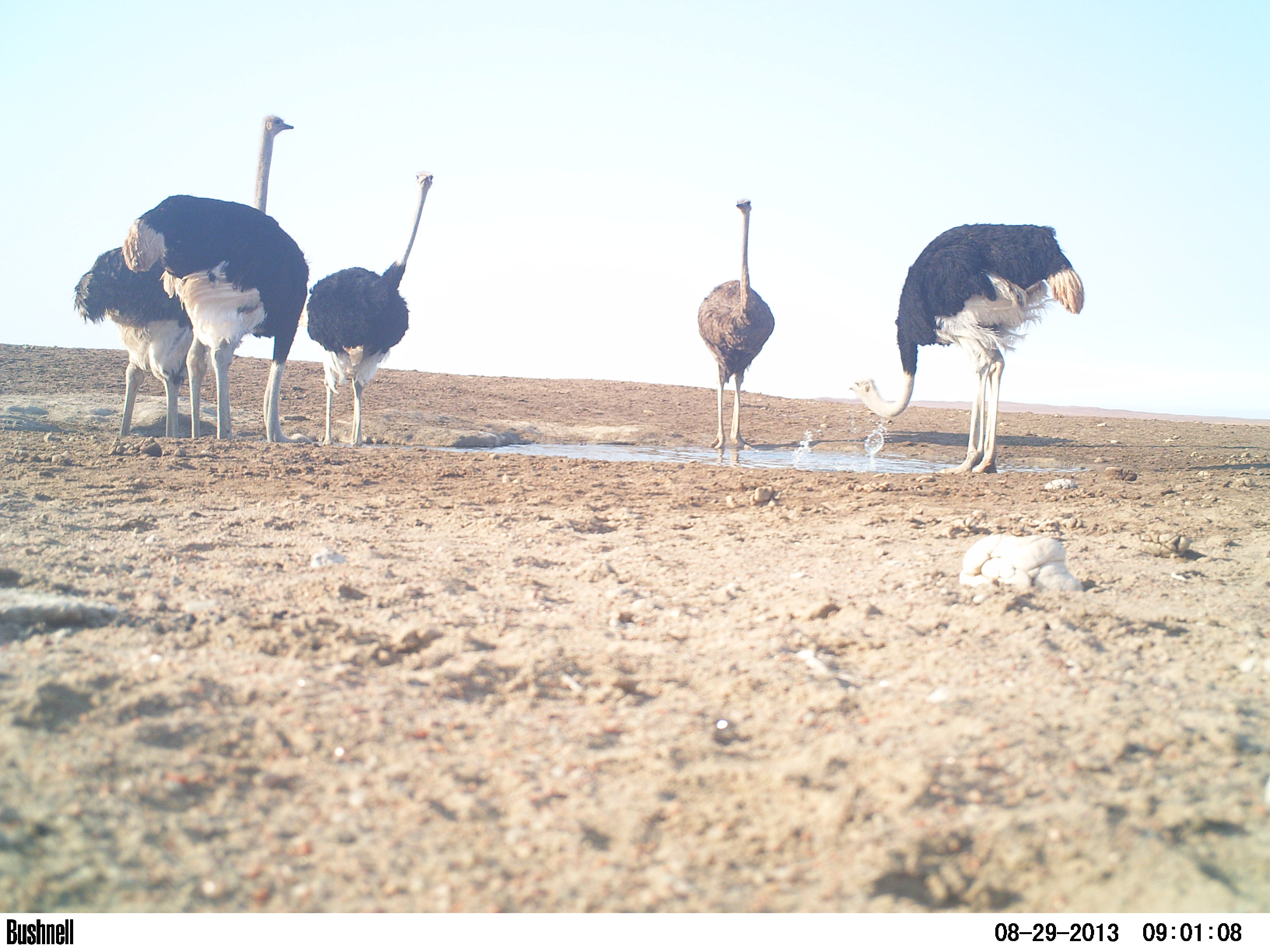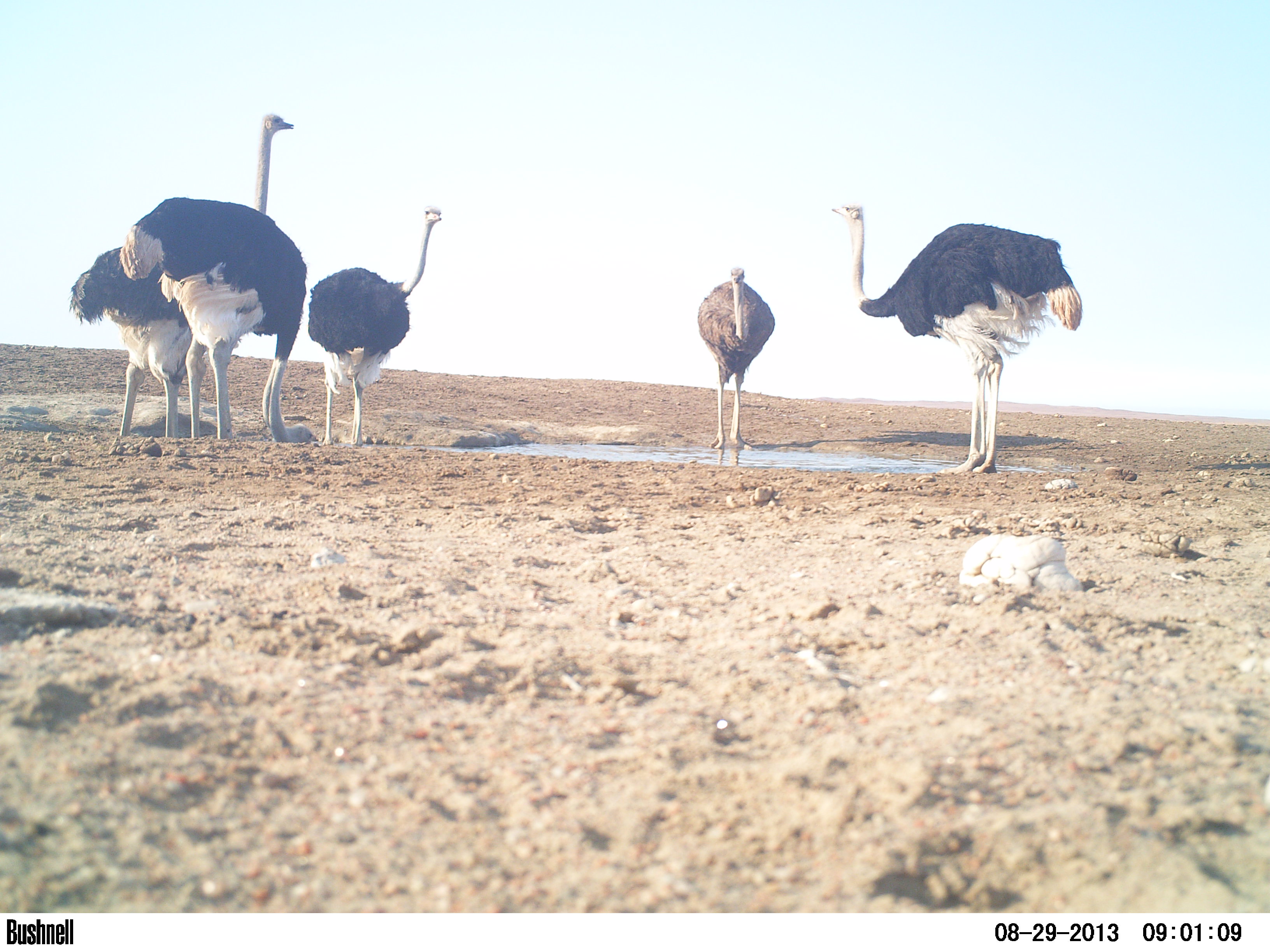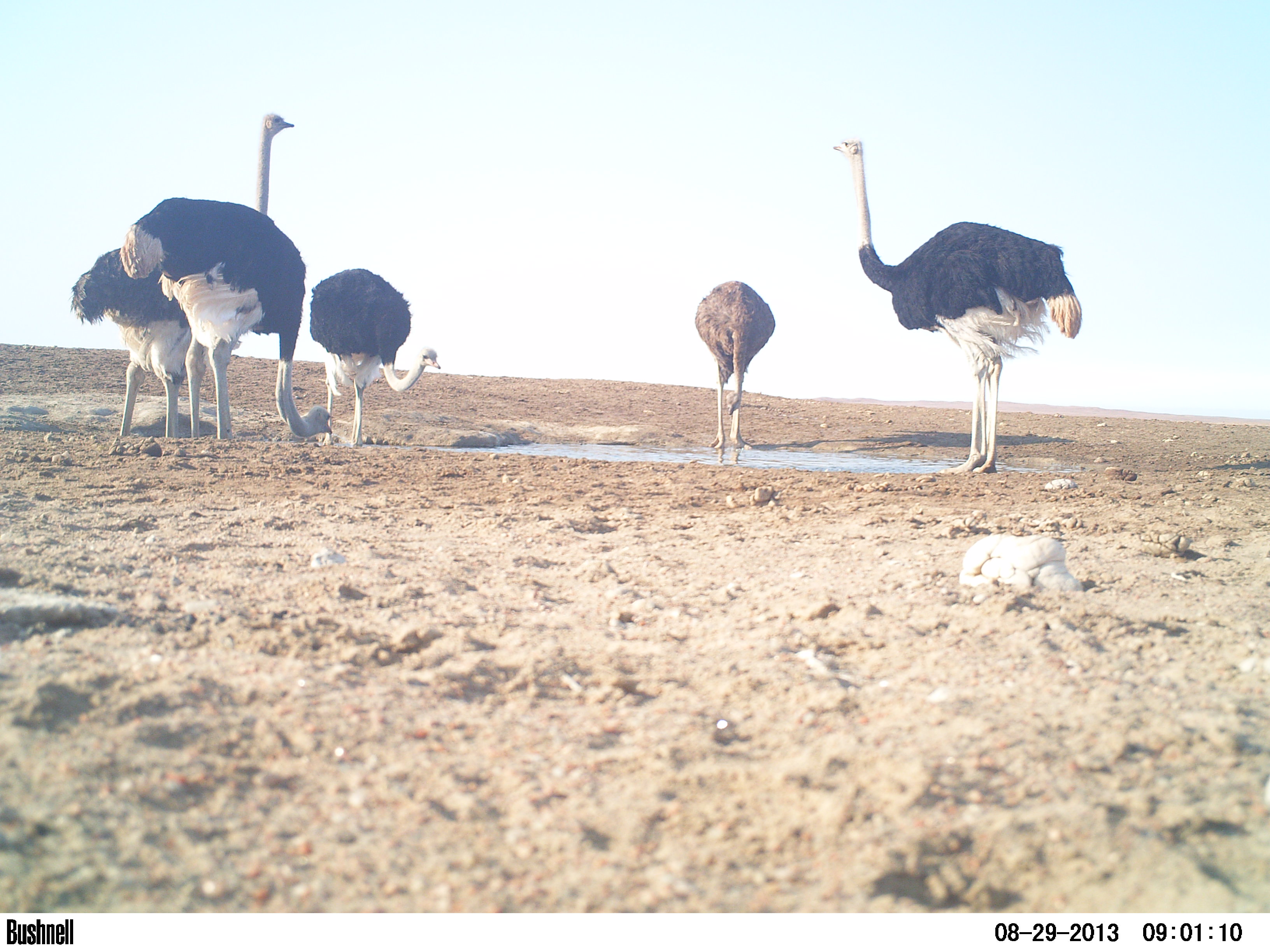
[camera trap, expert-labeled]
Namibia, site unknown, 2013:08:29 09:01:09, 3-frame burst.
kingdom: Animalia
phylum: Chordata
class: Aves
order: Struthioniformes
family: Struthionidae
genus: Struthio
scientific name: Struthio camelus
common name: common ostrich